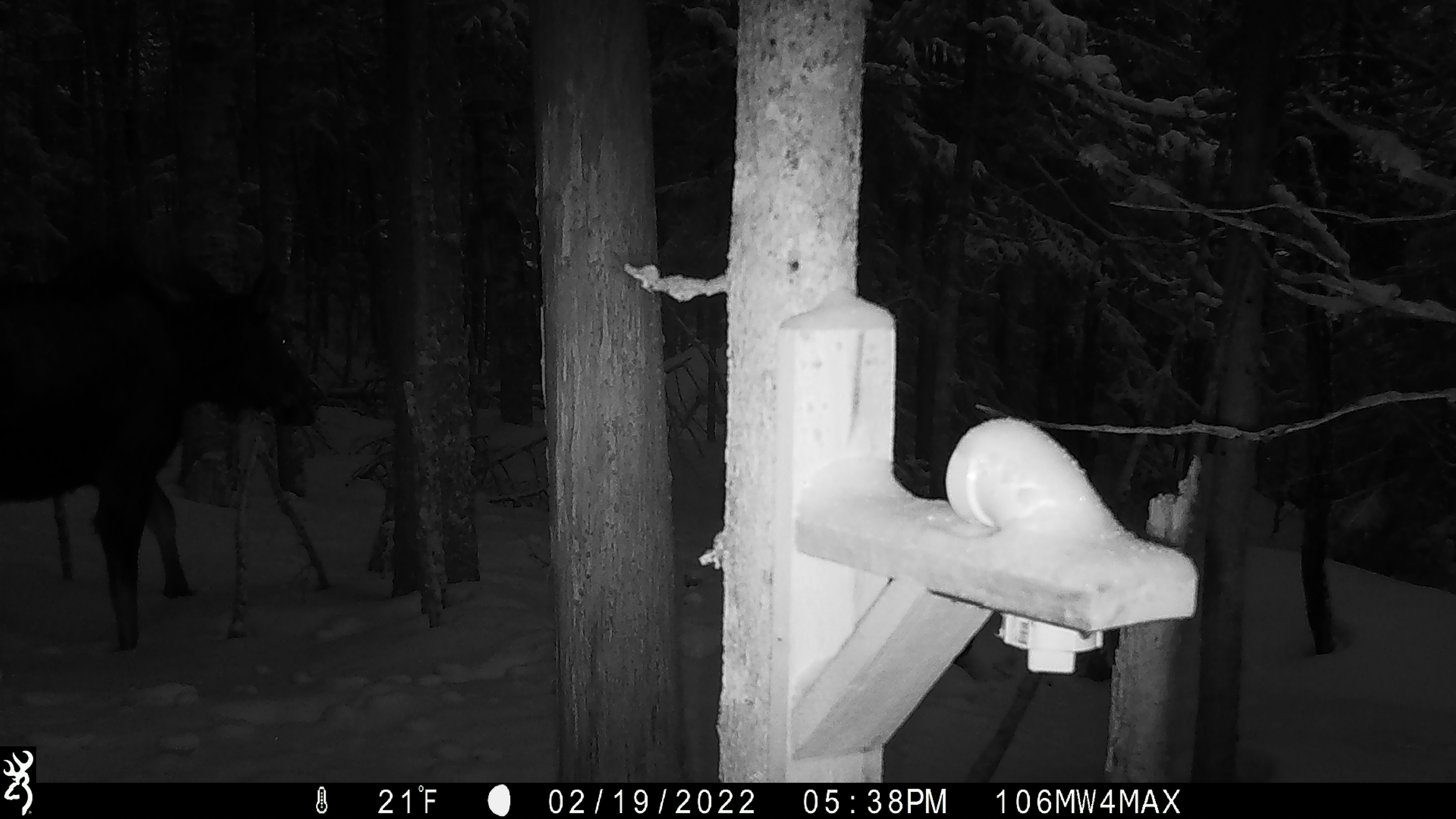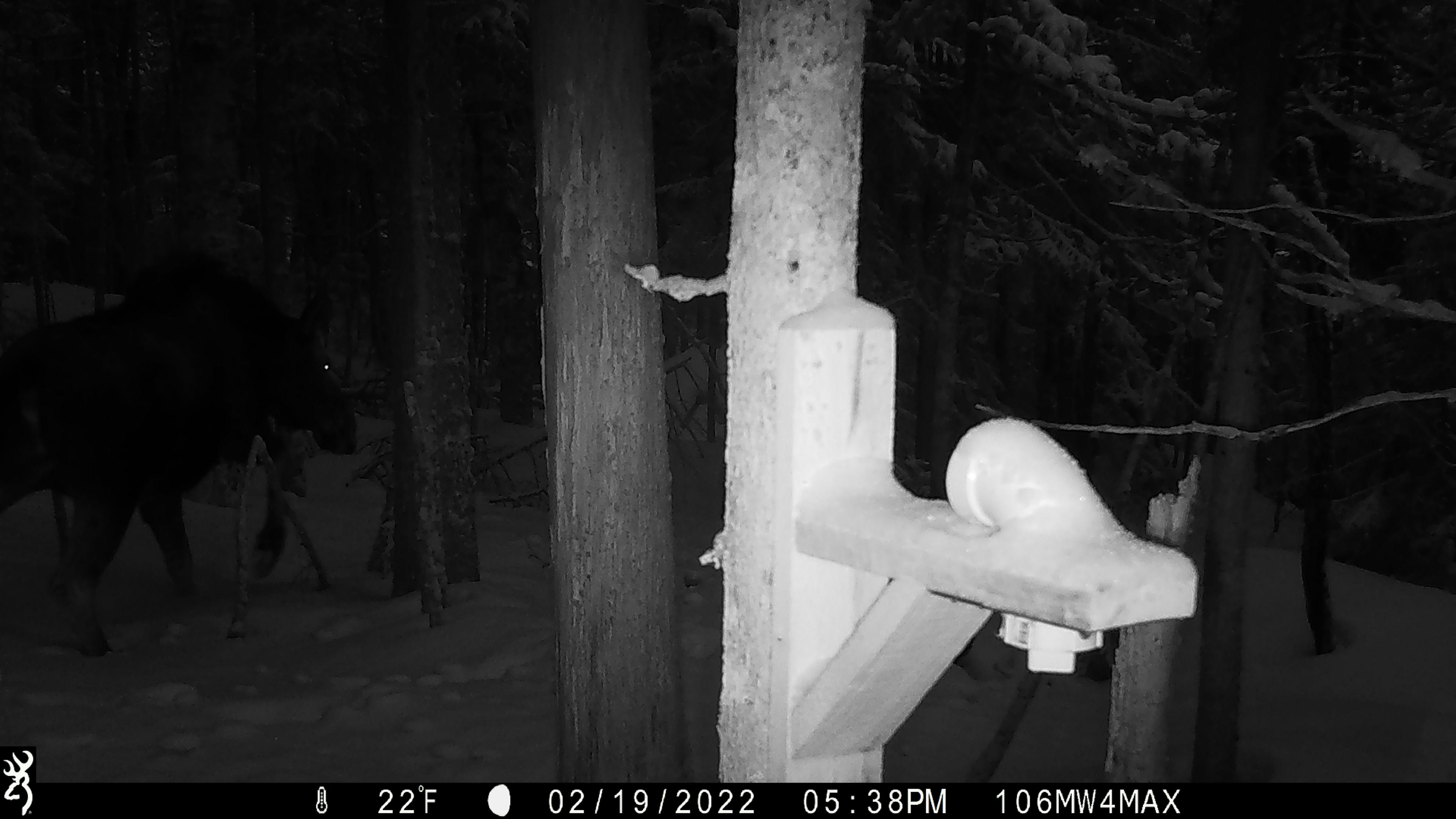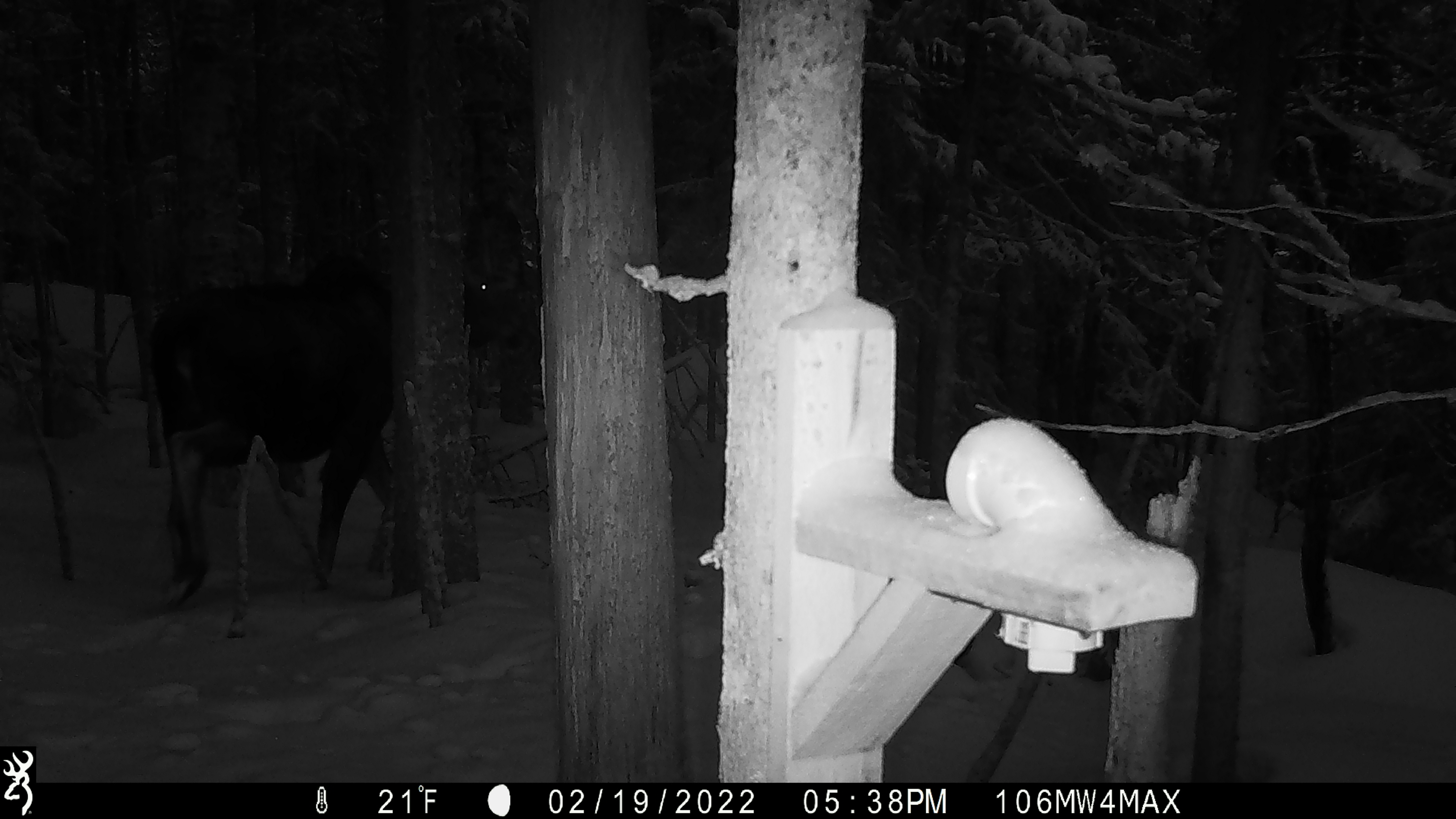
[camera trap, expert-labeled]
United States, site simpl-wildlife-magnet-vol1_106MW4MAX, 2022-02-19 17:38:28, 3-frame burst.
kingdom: Animalia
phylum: Chordata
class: Mammalia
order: Artiodactyla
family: Cervidae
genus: Alces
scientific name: Alces alces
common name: moose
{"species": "moose (Alces alces)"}